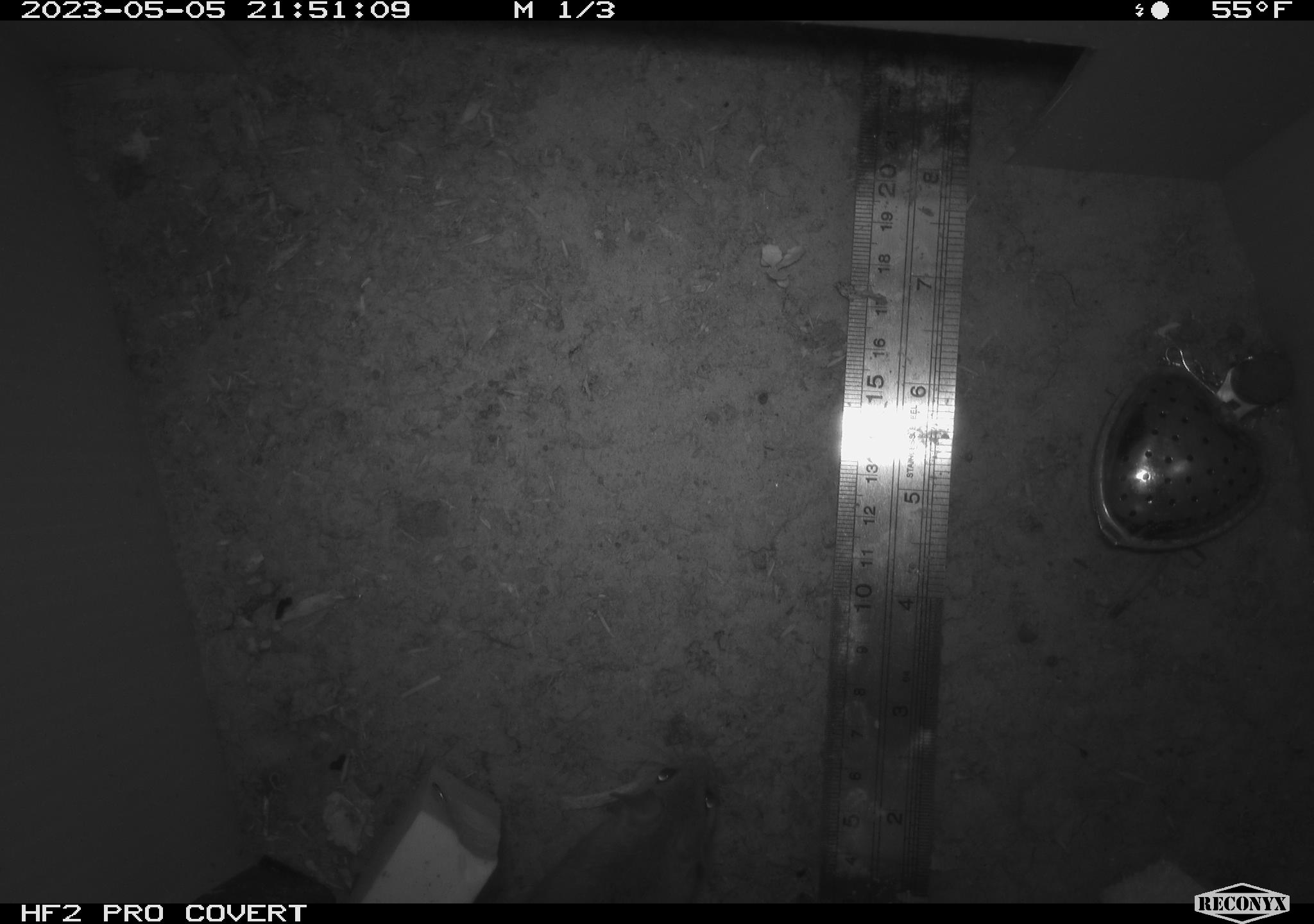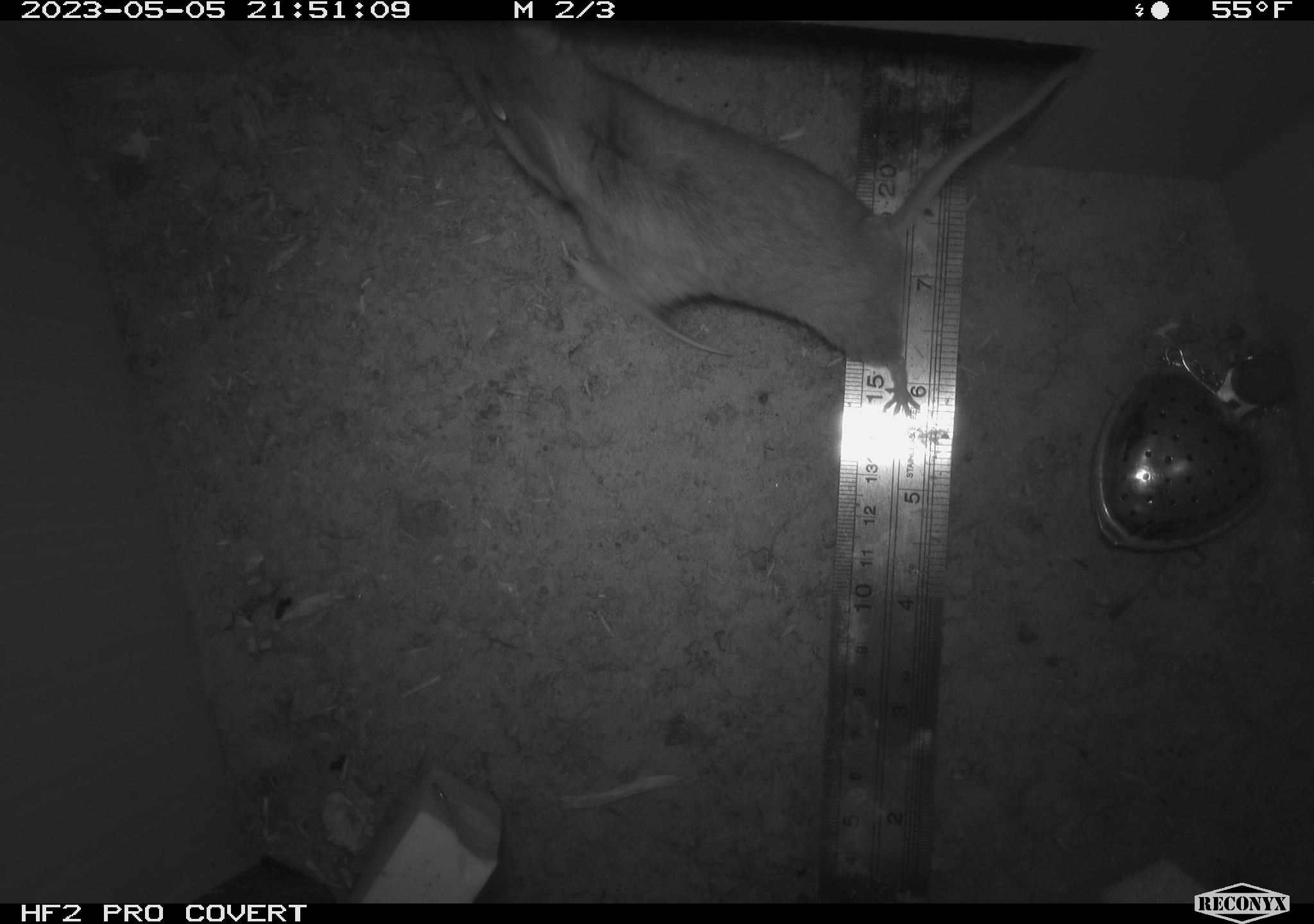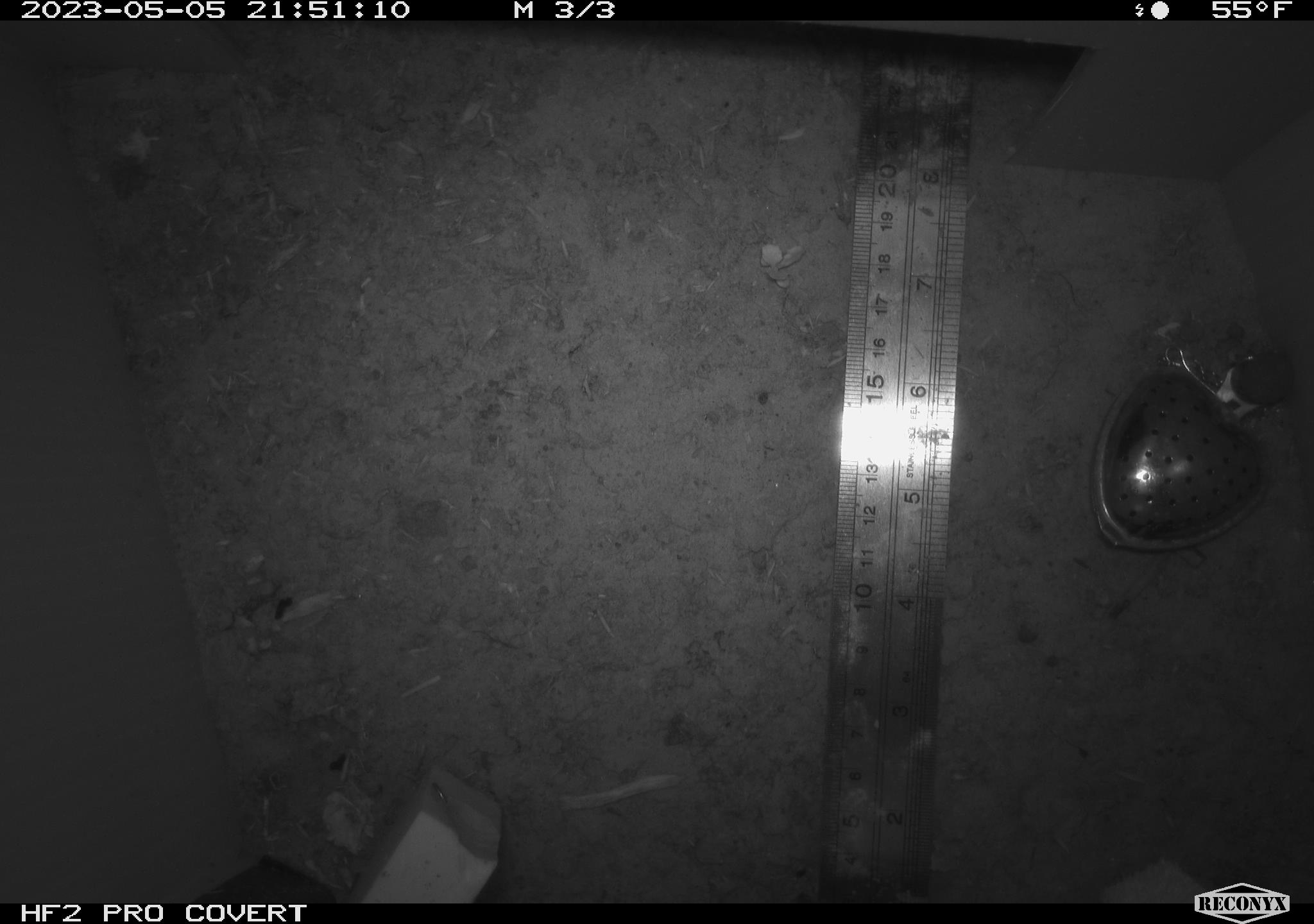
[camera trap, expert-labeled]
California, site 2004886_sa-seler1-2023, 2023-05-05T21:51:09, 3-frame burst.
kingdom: Animalia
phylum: Chordata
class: Mammalia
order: Rodentia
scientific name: Rodentia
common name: mouse species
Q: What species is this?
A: Mouse species (Rodentia).